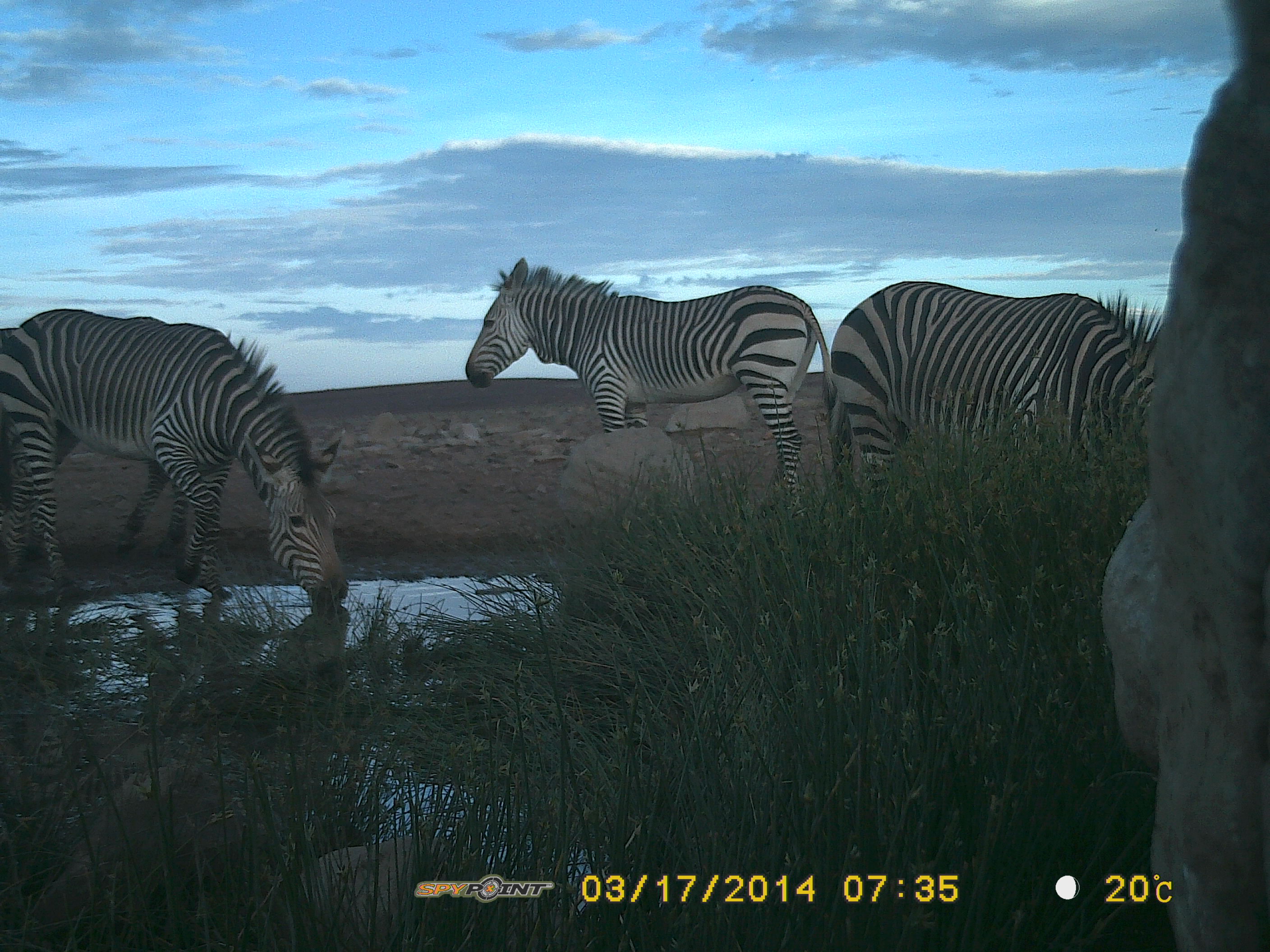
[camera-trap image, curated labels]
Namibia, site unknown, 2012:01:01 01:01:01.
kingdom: Animalia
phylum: Chordata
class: Mammalia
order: Perissodactyla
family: Equidae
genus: Equus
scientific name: Equus zebra hartmannae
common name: hartmann's mountain zebra